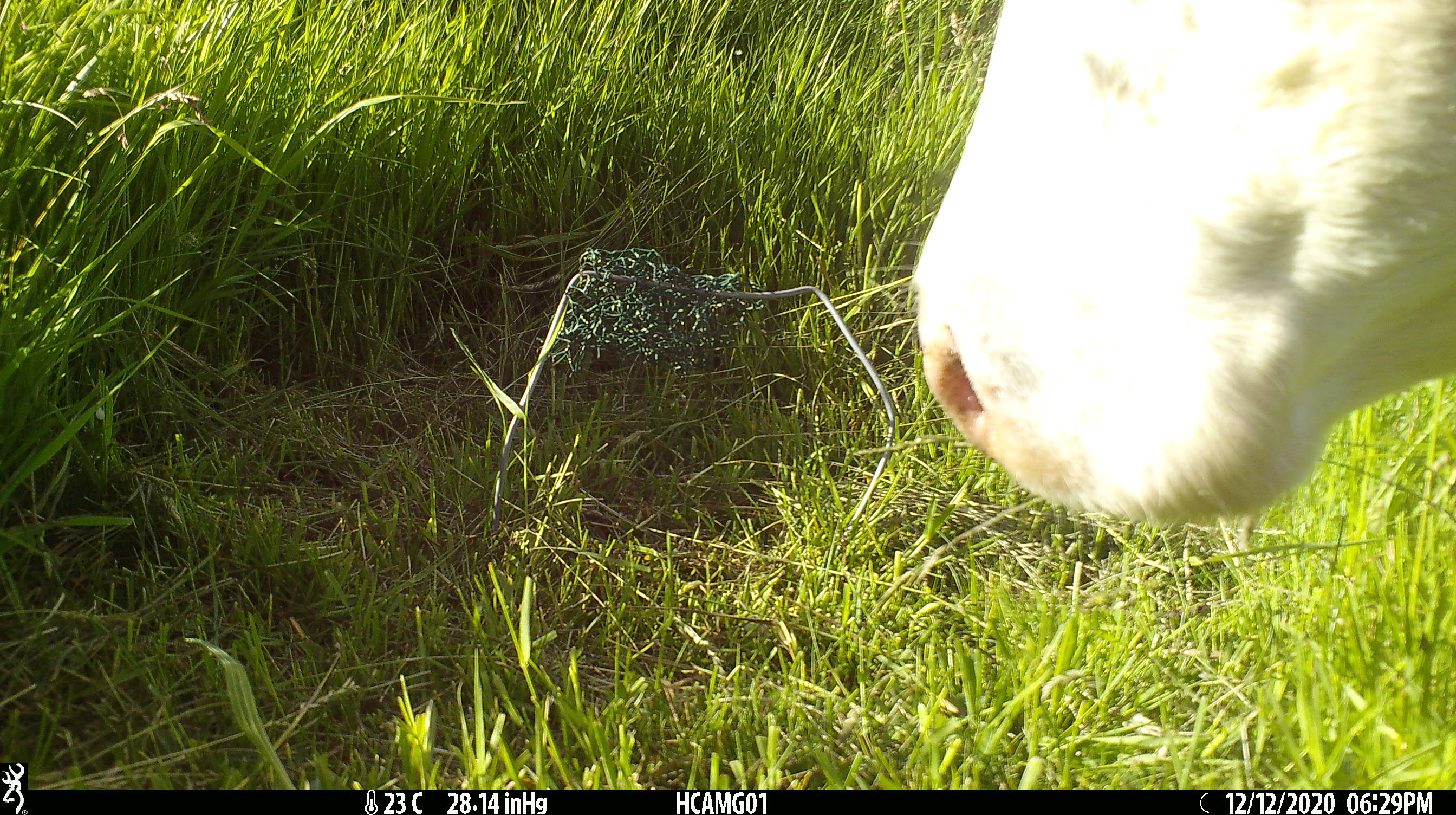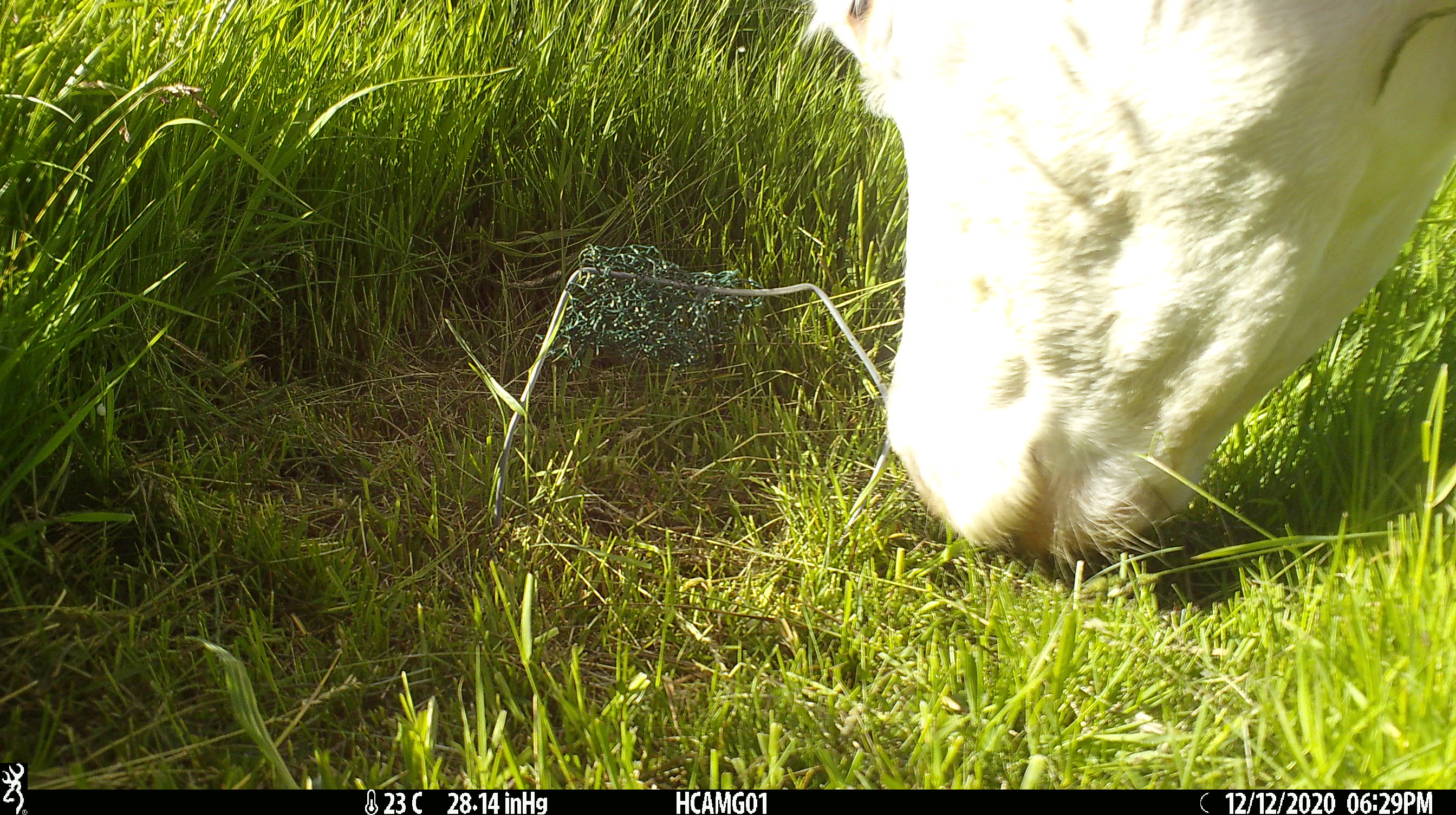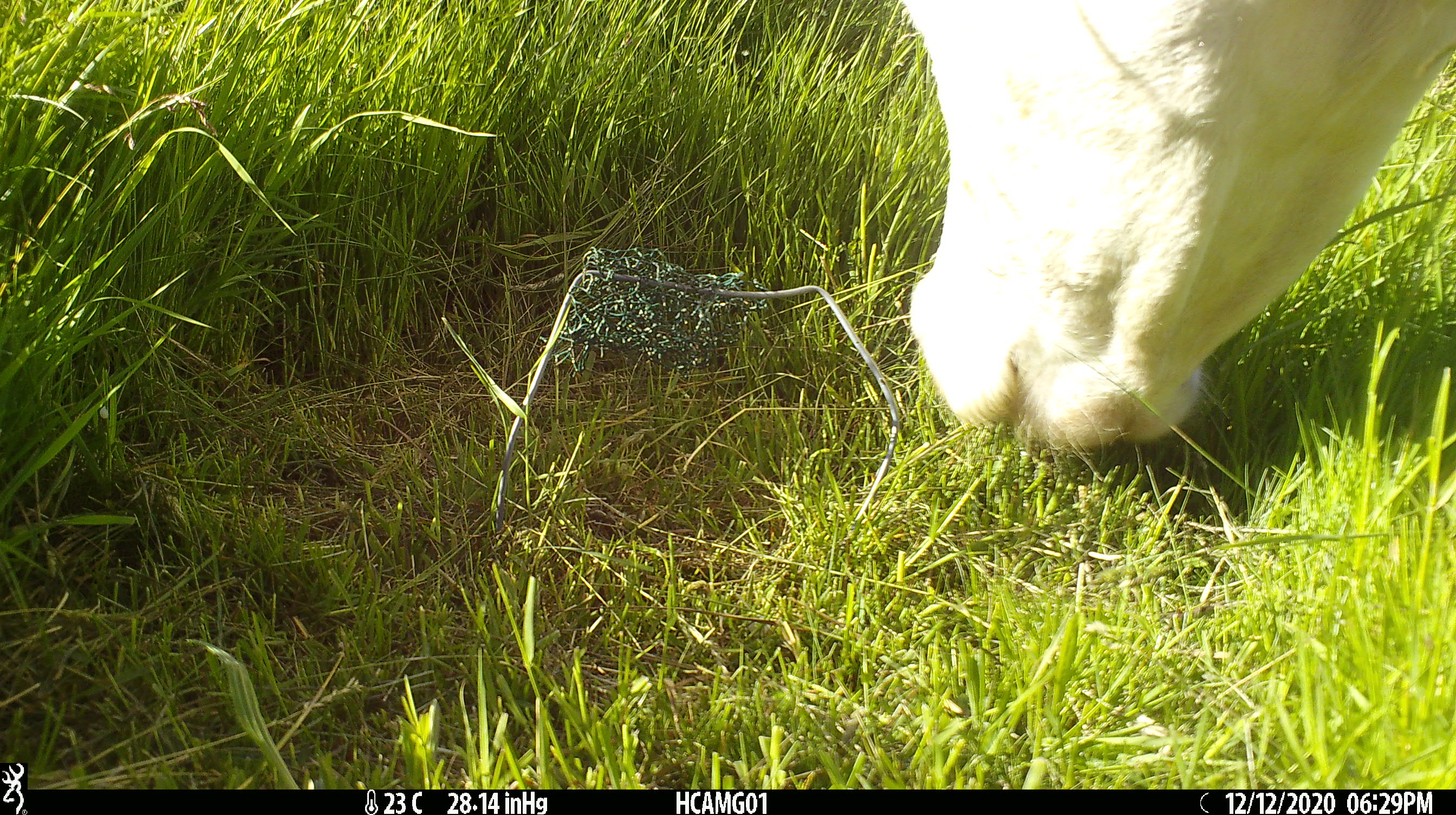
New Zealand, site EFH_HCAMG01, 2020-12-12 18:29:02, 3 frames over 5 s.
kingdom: Animalia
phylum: Chordata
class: Mammalia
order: Artiodactyla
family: Bovidae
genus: Bos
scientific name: Bos taurus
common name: domestic cow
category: cow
Cow (domestic cow) (Bos taurus).